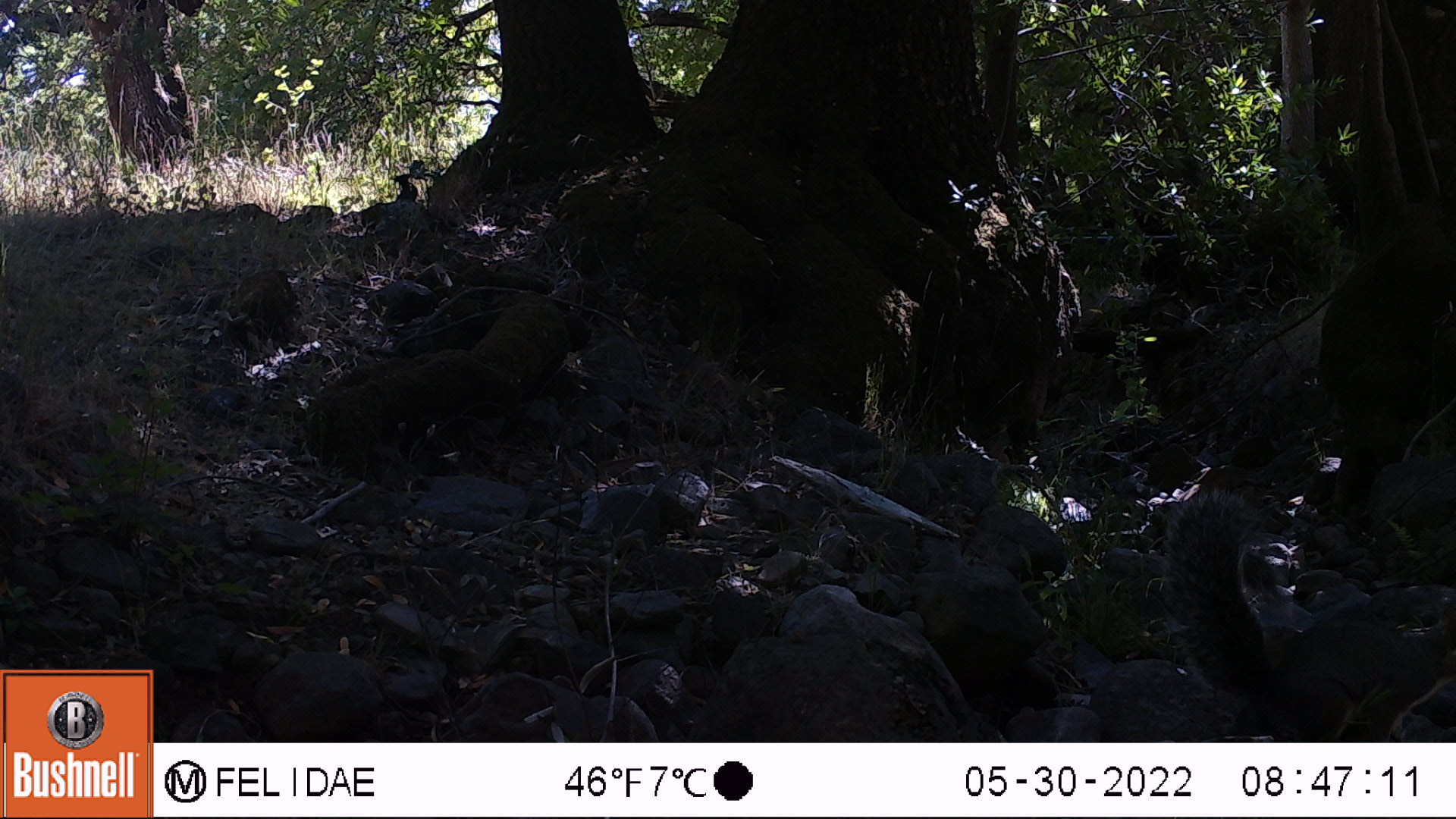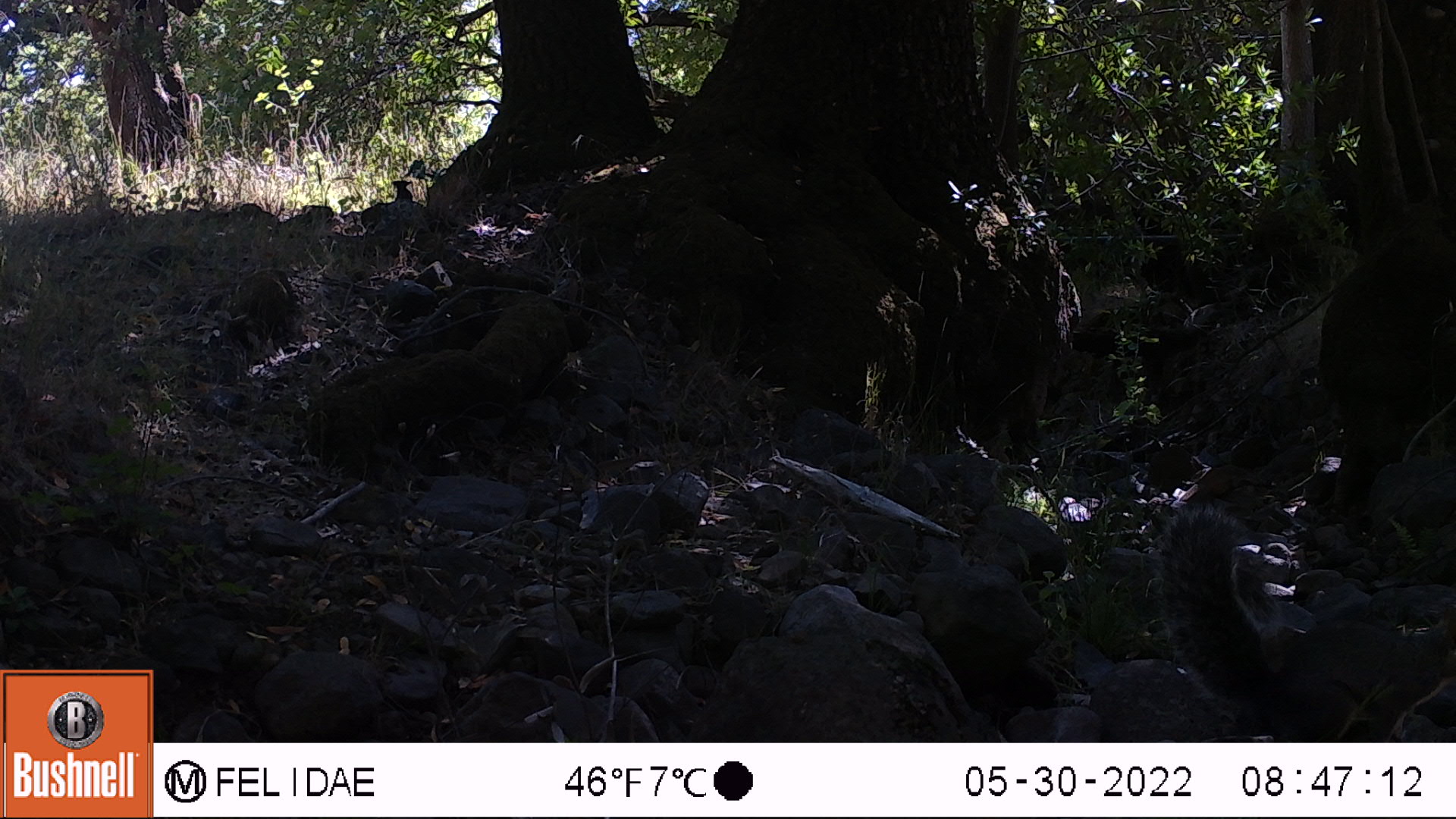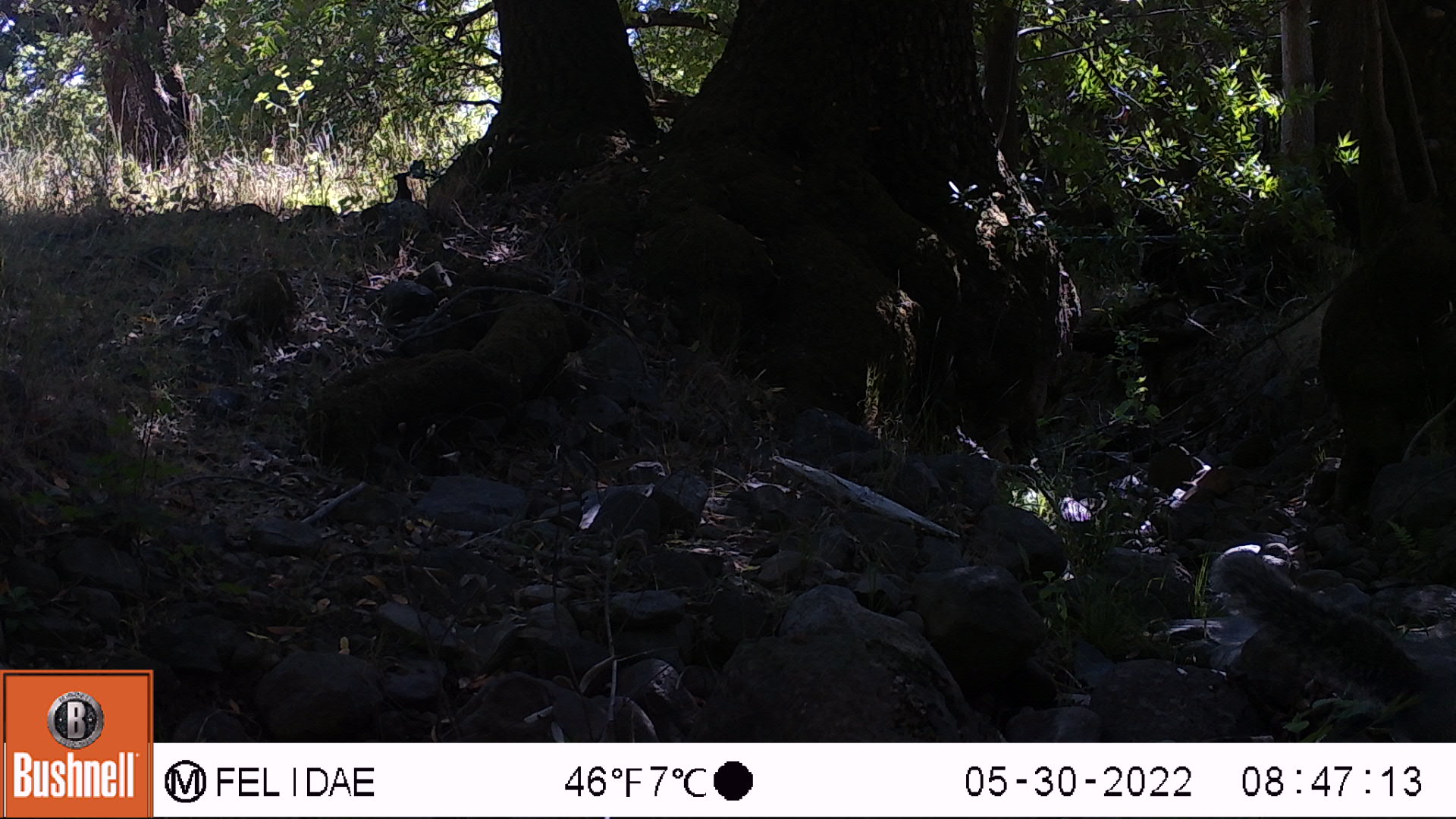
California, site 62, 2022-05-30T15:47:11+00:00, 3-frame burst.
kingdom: Animalia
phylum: Chordata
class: Mammalia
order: Rodentia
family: Sciuridae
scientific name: Sciuridae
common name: squirrel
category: unknown squirrel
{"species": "unknown squirrel (squirrel) (Sciuridae)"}